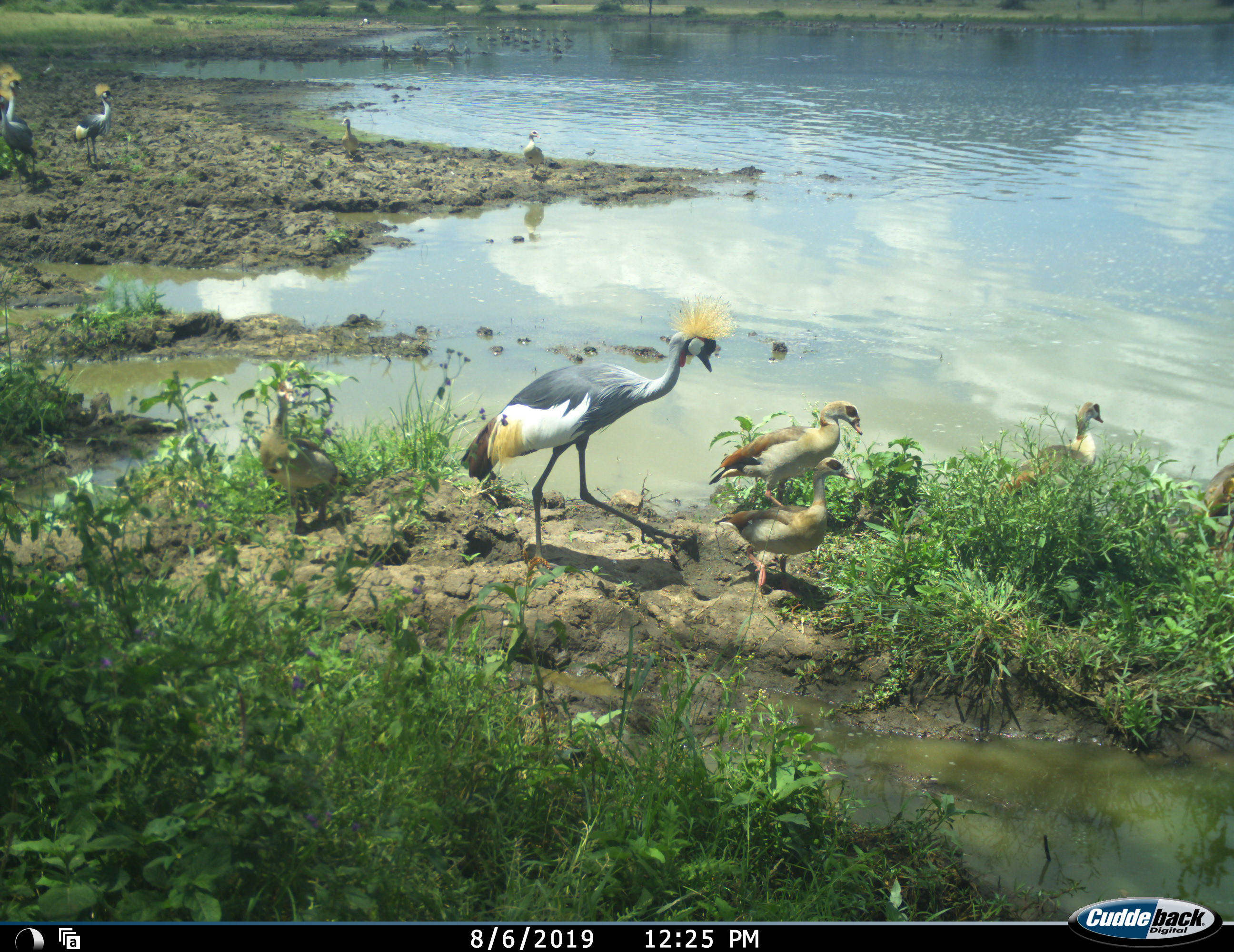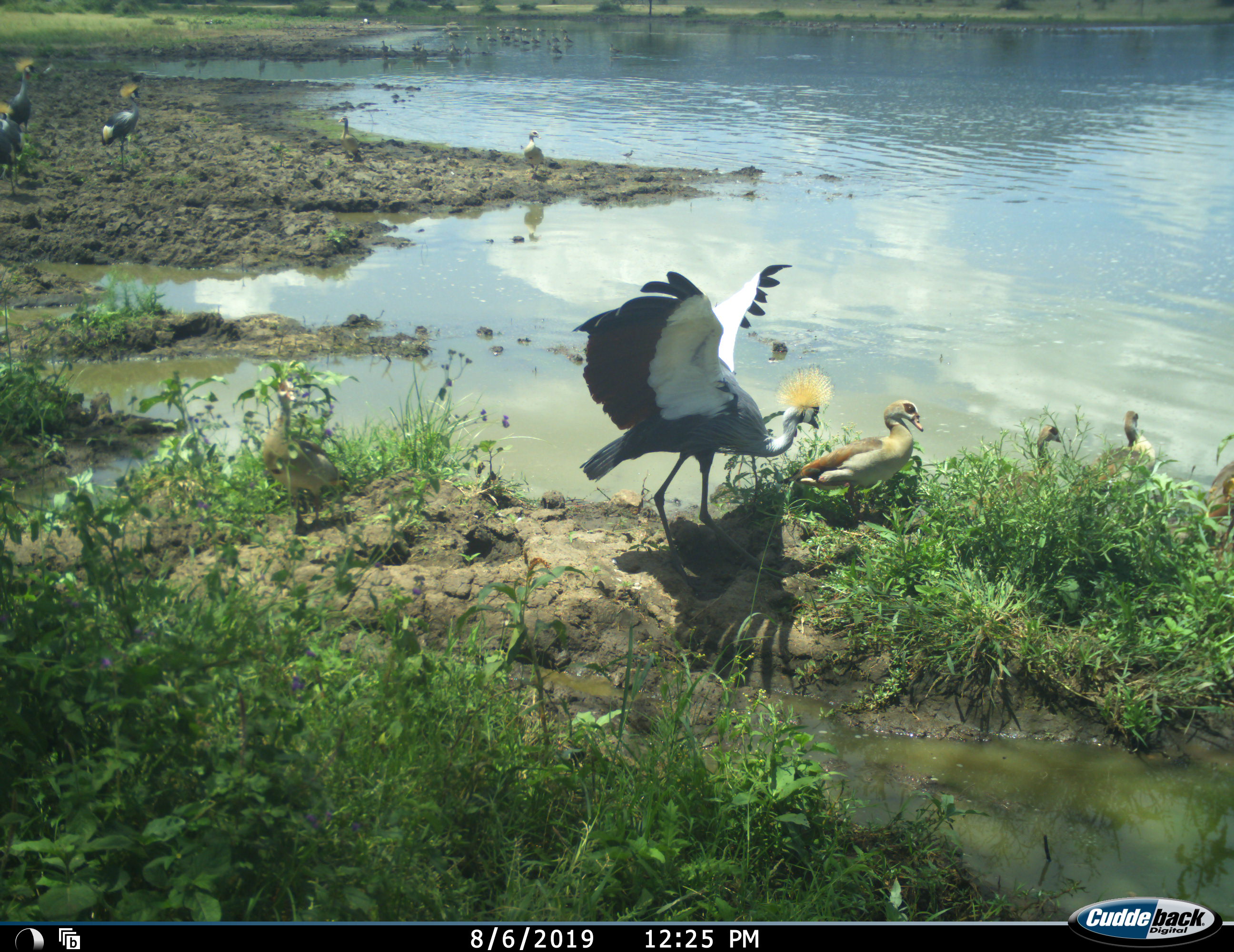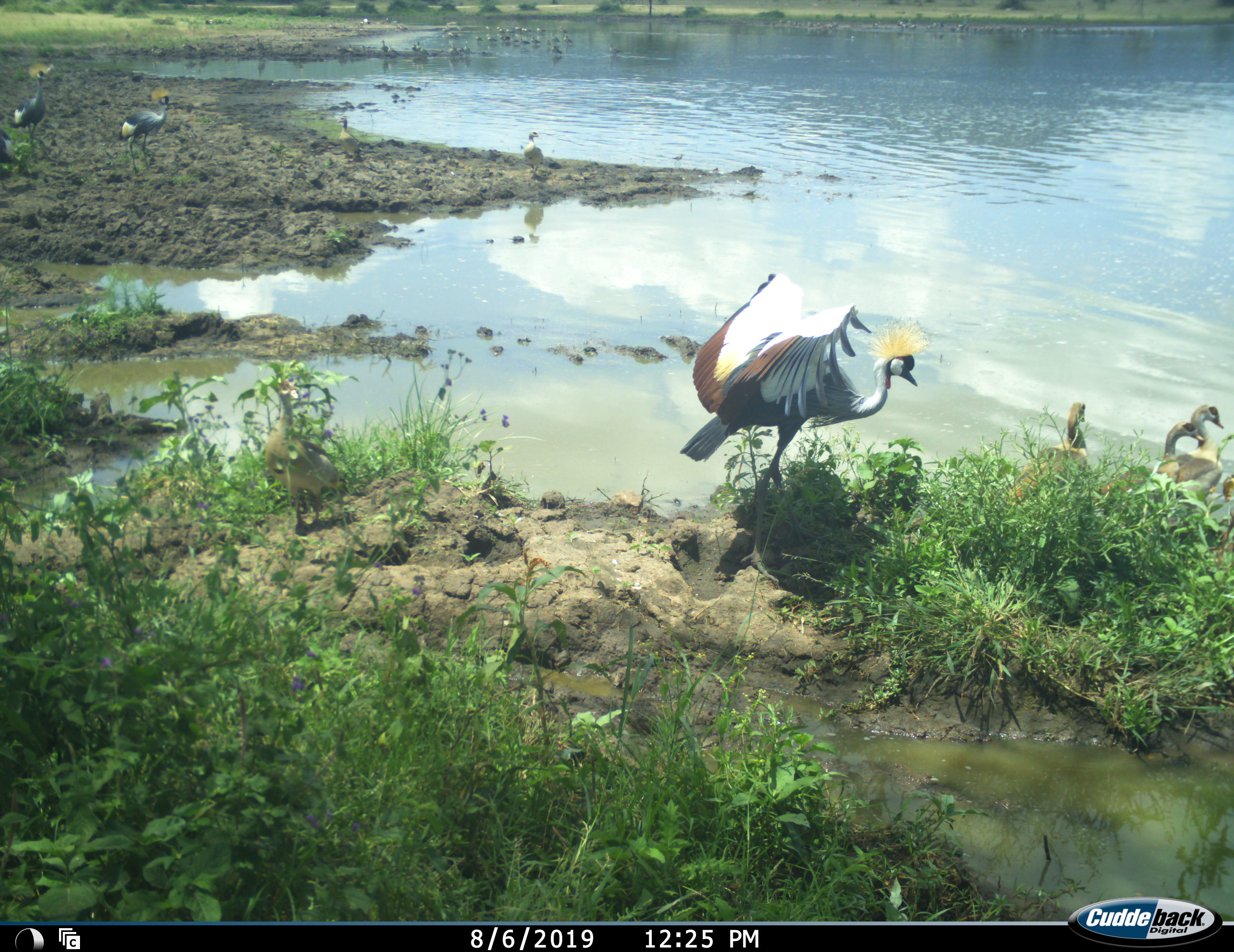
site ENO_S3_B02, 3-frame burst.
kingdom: Animalia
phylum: Chordata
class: Aves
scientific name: Aves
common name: bird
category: birdother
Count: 11-50.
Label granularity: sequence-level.